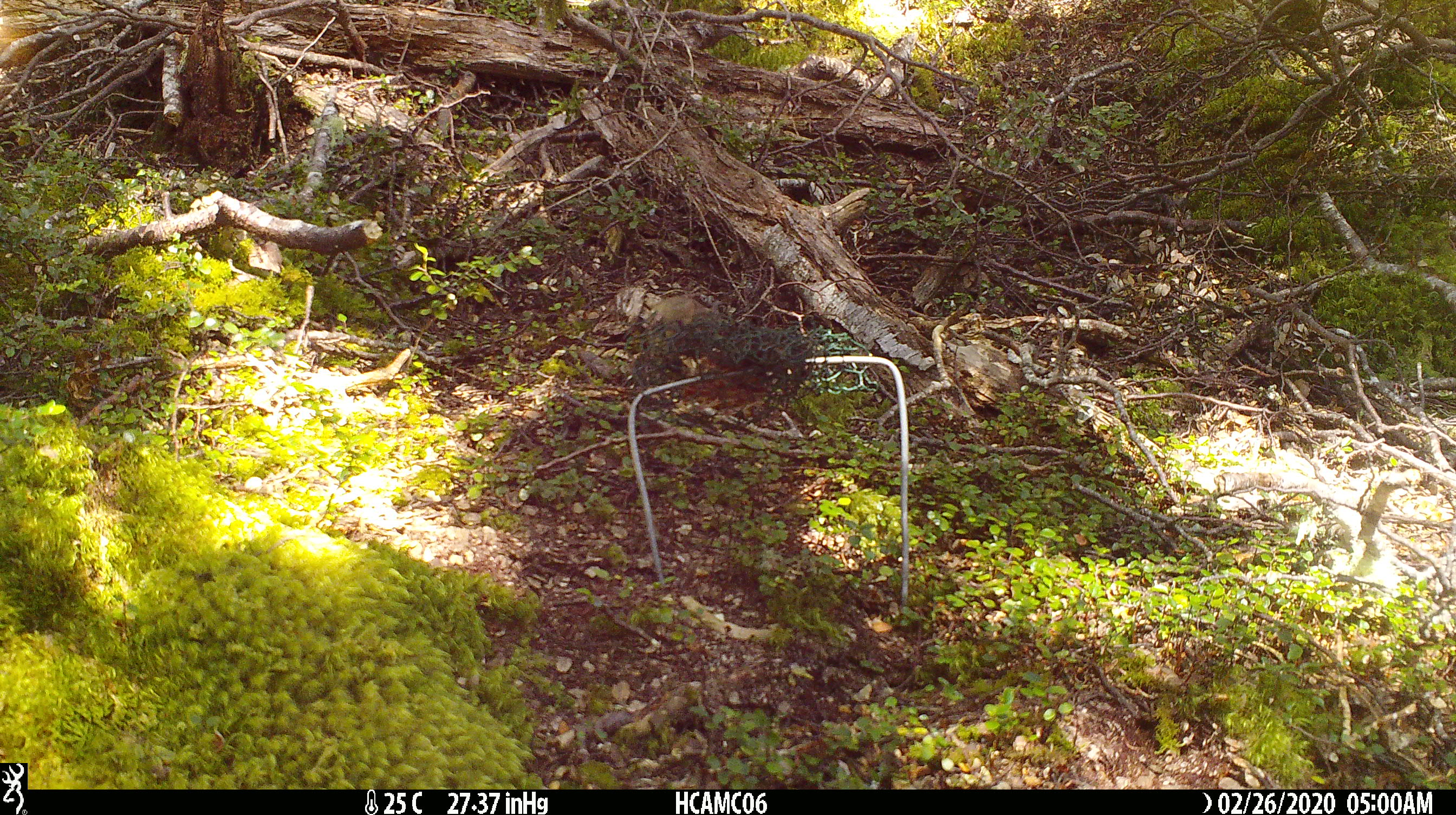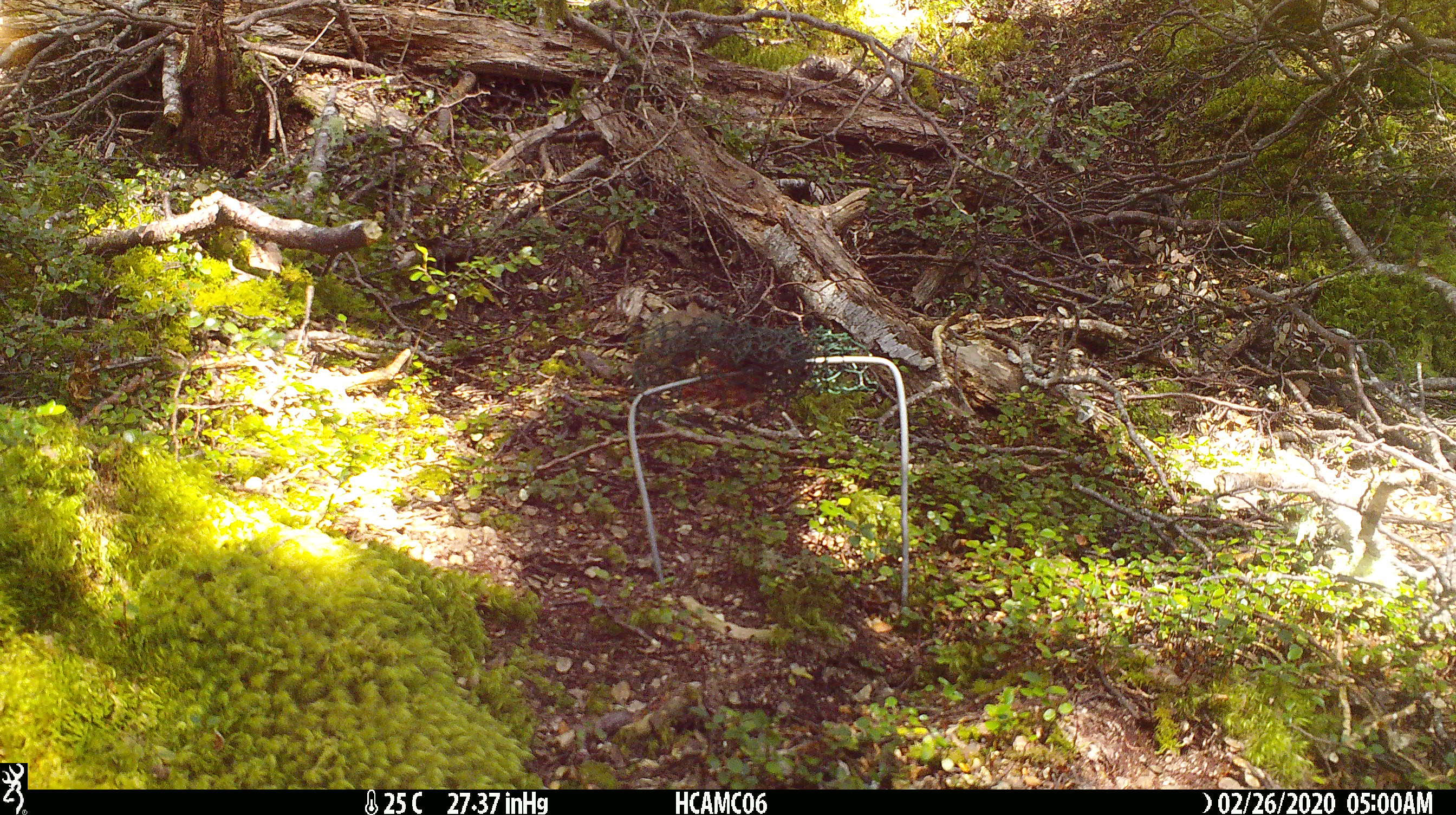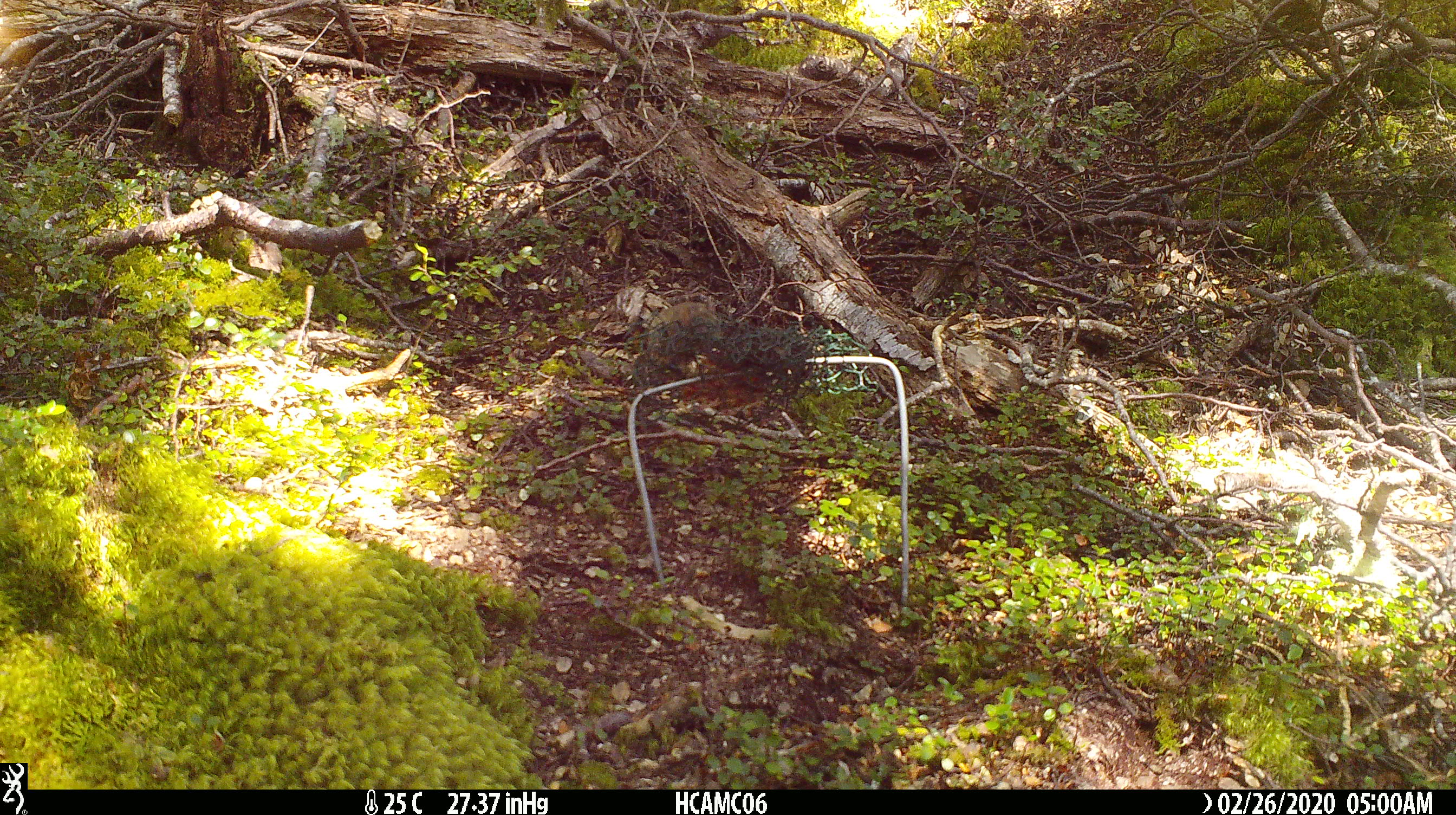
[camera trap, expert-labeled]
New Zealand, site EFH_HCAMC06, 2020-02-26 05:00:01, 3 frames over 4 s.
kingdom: Animalia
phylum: Chordata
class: Mammalia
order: Rodentia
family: Muridae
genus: Mus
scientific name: Mus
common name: mouse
Mouse (Mus).